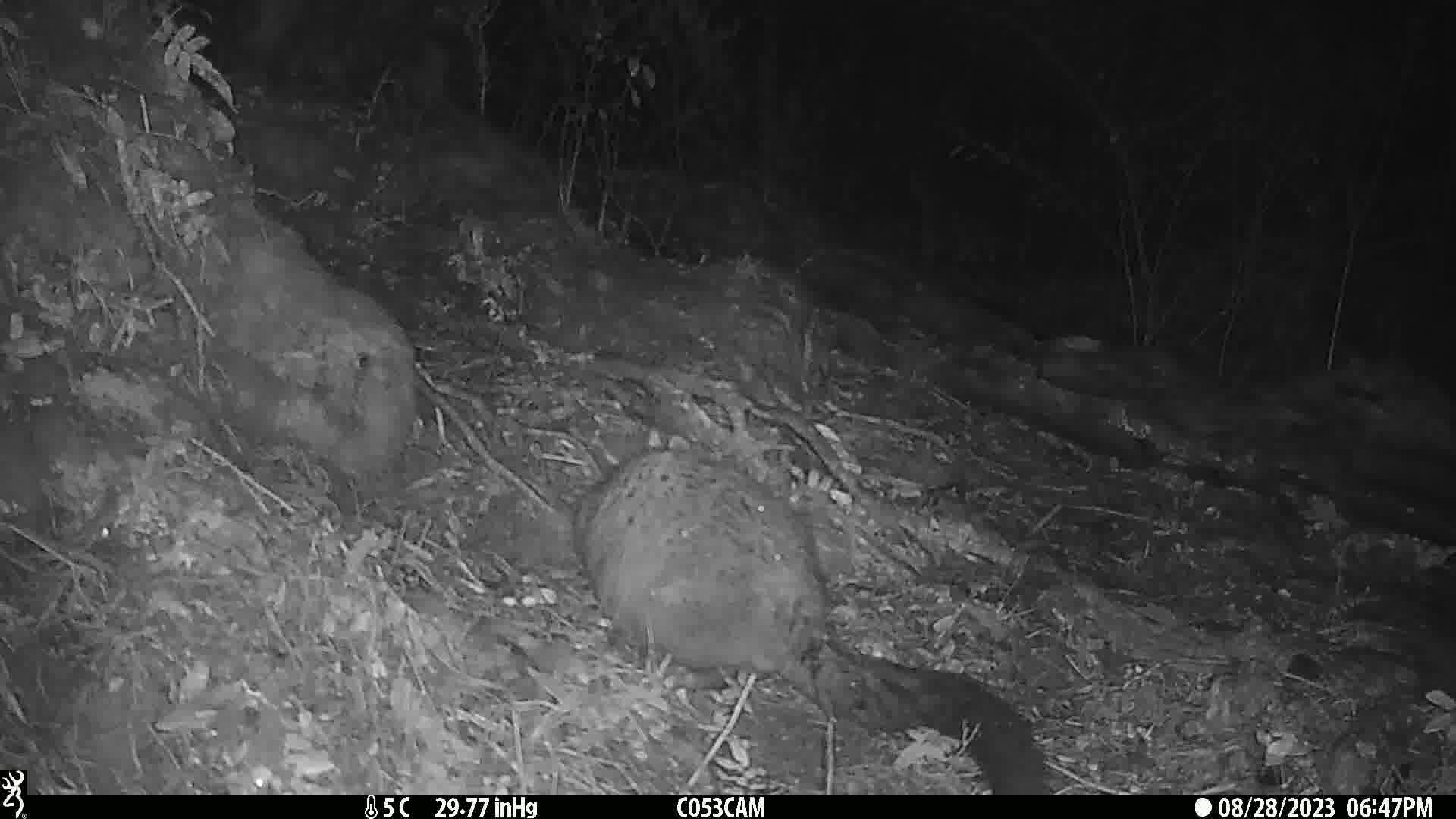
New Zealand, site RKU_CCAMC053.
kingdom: Animalia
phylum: Chordata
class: Mammalia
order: Diprotodontia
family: Phalangeridae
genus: Trichosurus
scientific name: Trichosurus vulpecula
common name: common brushtail possum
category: possum